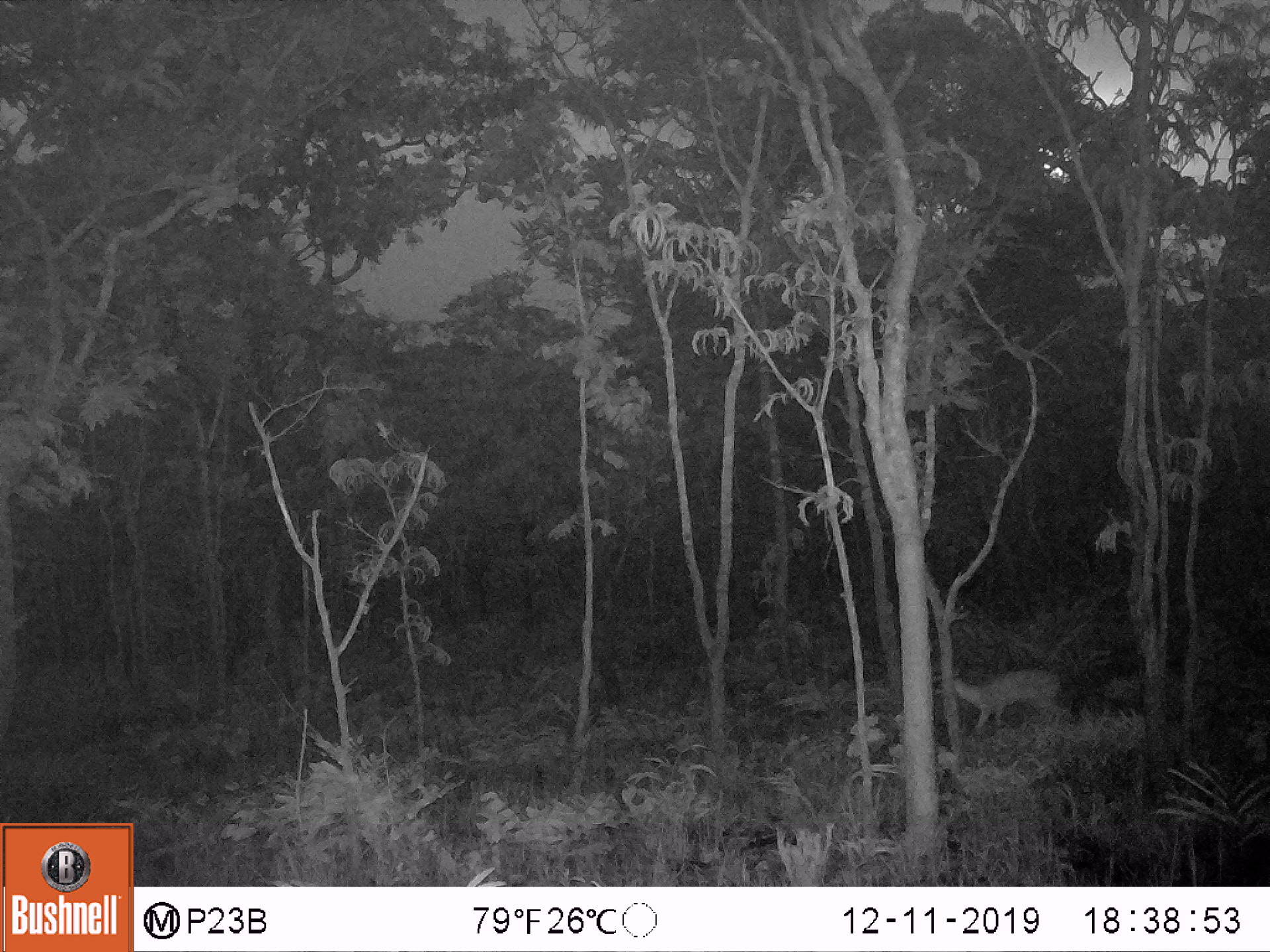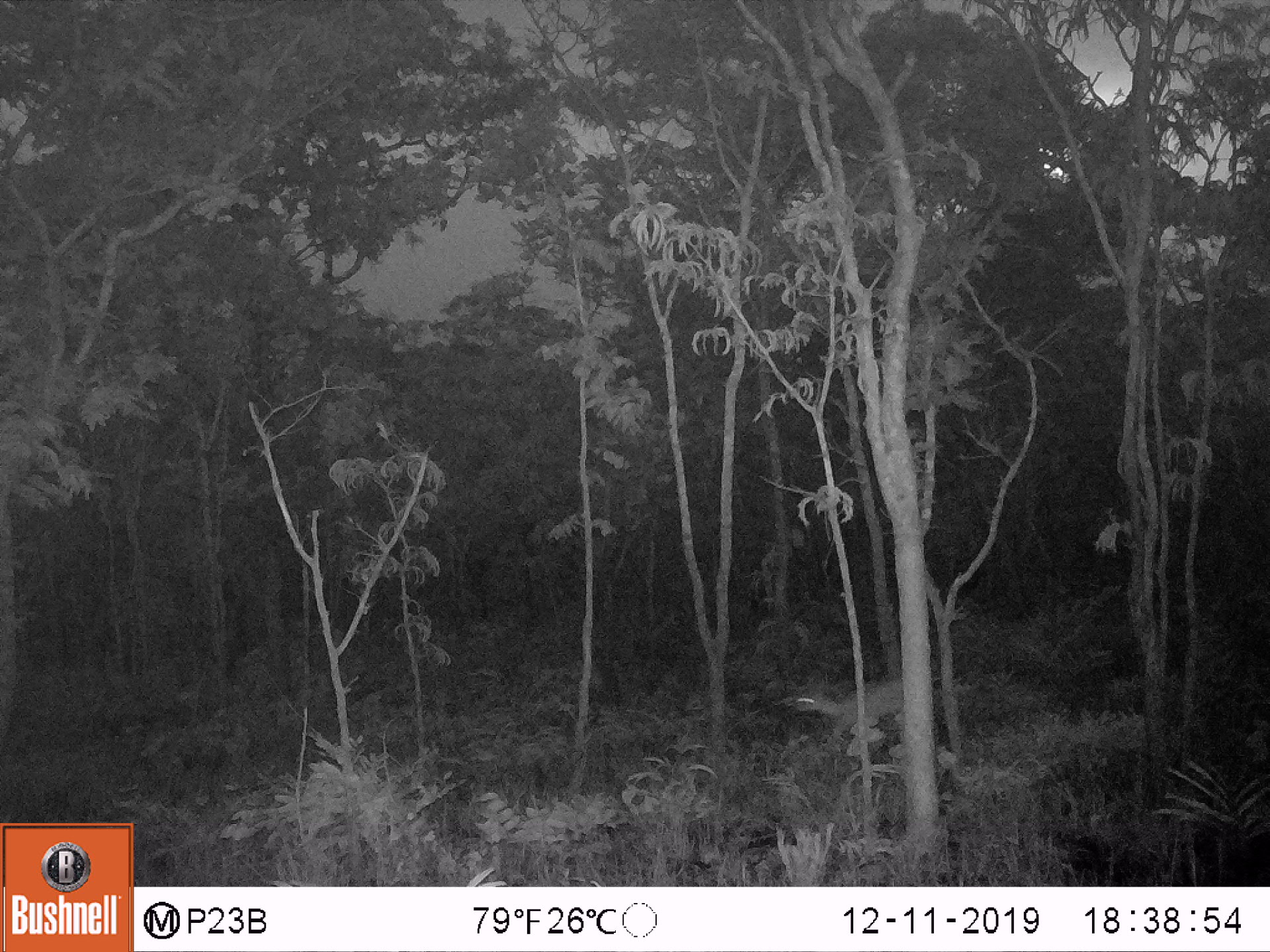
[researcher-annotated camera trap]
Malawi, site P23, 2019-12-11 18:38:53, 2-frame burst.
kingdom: Animalia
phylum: Chordata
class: Mammalia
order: Artiodactyla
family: Bovidae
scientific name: Antilopinae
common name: small antelope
Small antelope (Antilopinae), count 1.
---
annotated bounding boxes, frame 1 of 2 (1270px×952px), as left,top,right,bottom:
small antelope: 922,647,1070,764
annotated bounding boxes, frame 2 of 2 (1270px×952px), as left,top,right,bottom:
small antelope: 785,664,925,779